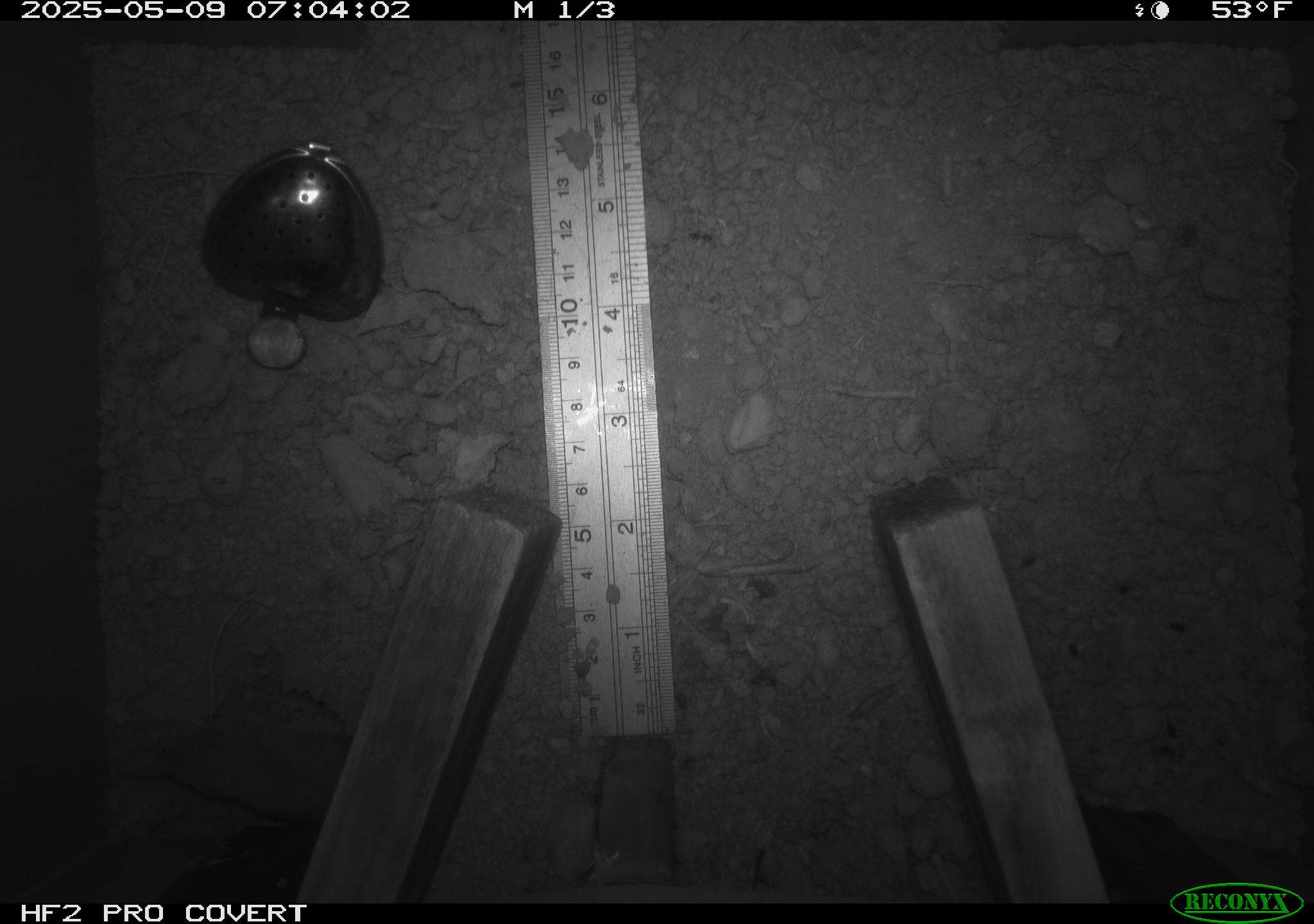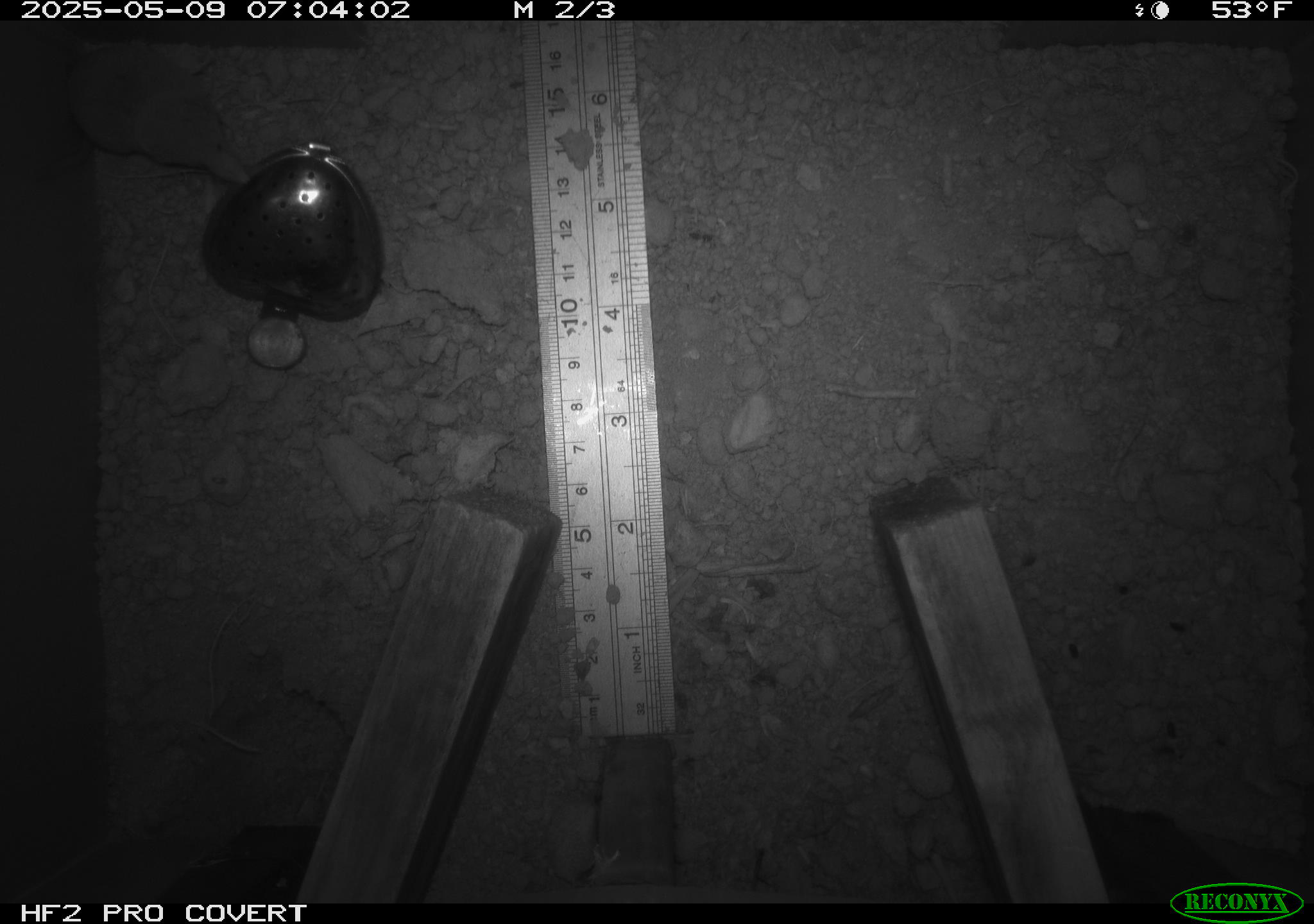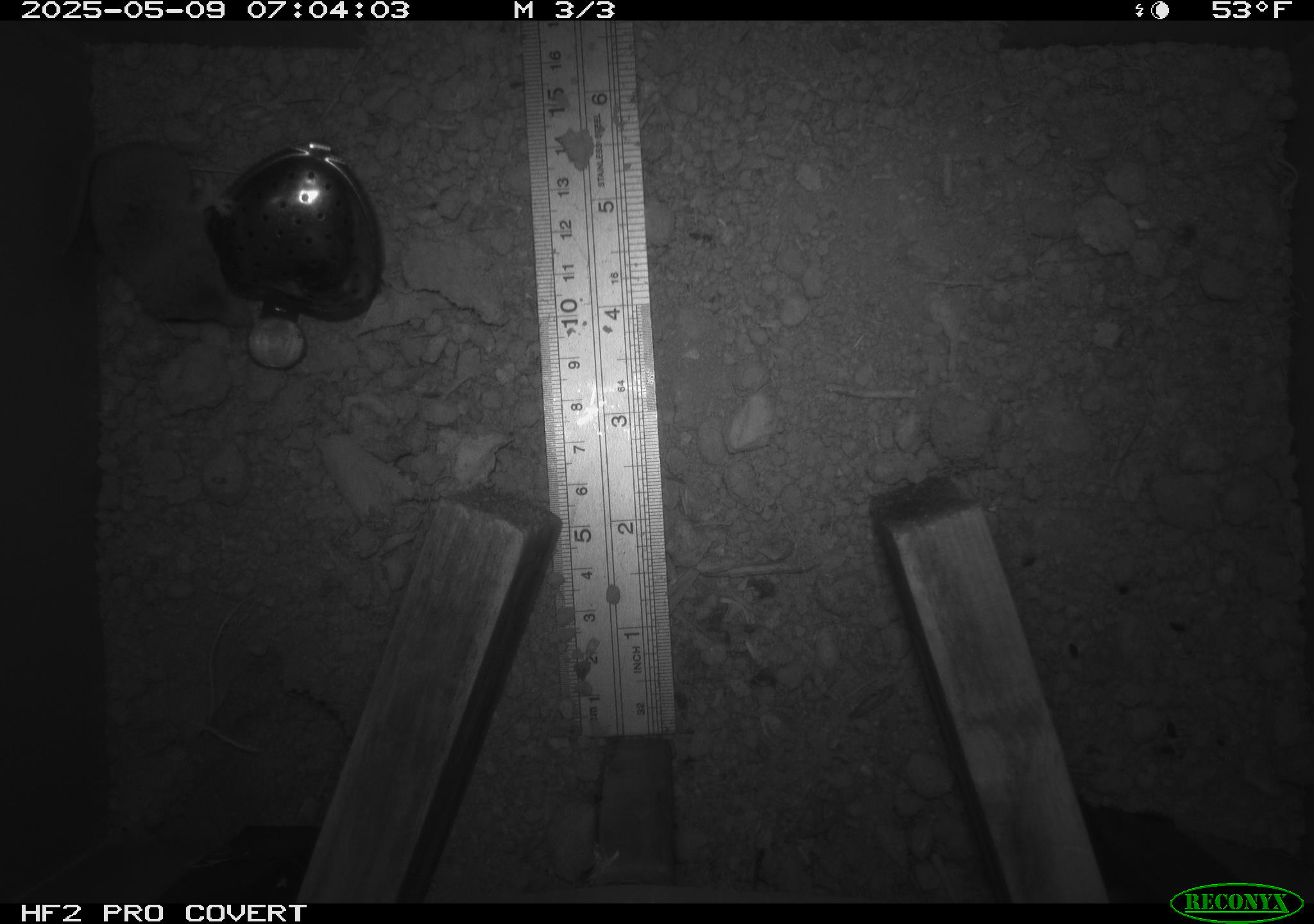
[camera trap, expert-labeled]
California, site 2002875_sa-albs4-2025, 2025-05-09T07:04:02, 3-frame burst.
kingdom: Animalia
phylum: Chordata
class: Mammalia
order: Eulipotyphla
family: Soricidae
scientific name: Soricidae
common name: shrews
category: soricidae family